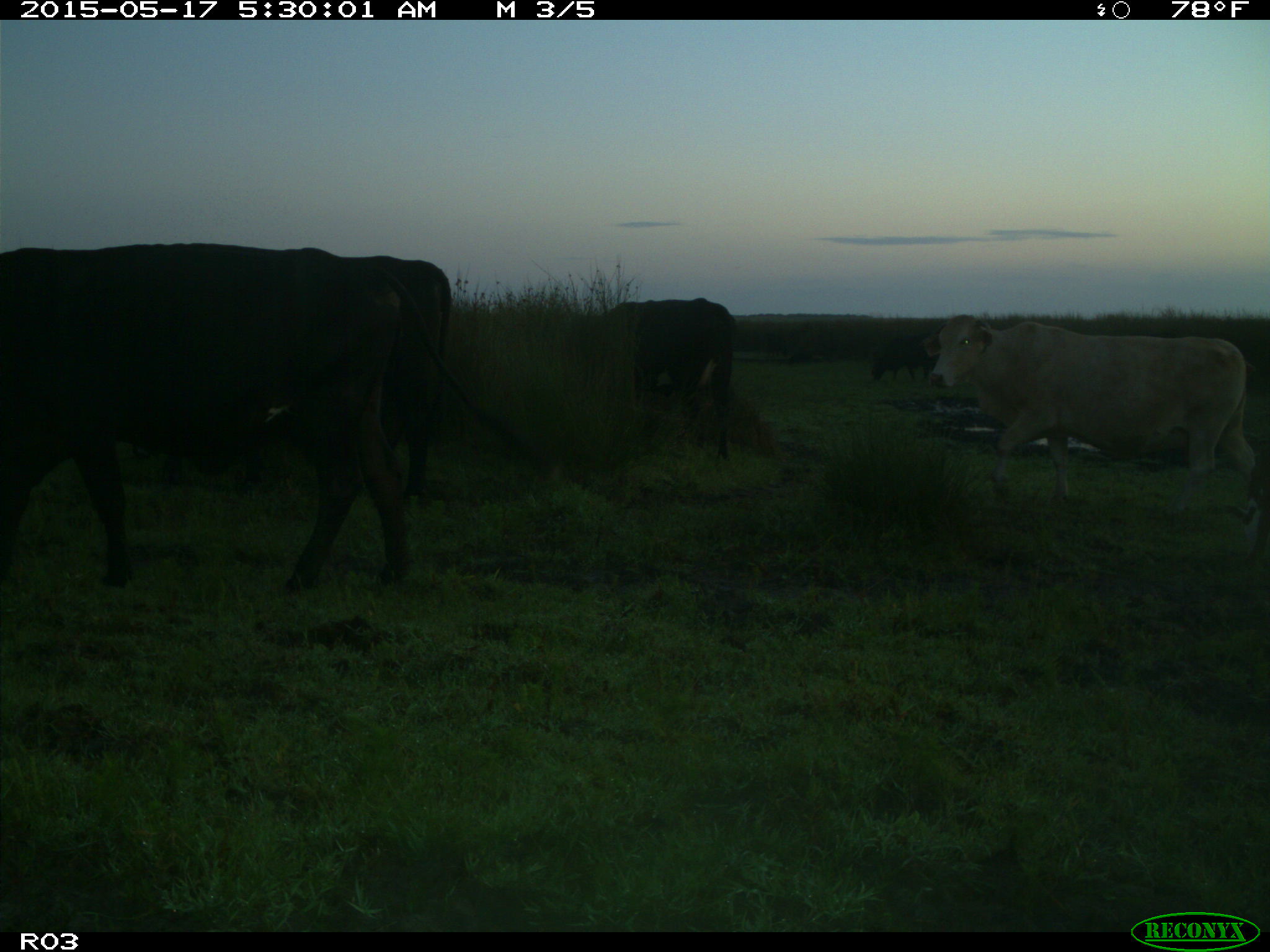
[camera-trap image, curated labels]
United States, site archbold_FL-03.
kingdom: Animalia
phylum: Chordata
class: Mammalia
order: Artiodactyla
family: Bovidae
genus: Bos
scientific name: Bos taurus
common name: domestic cow